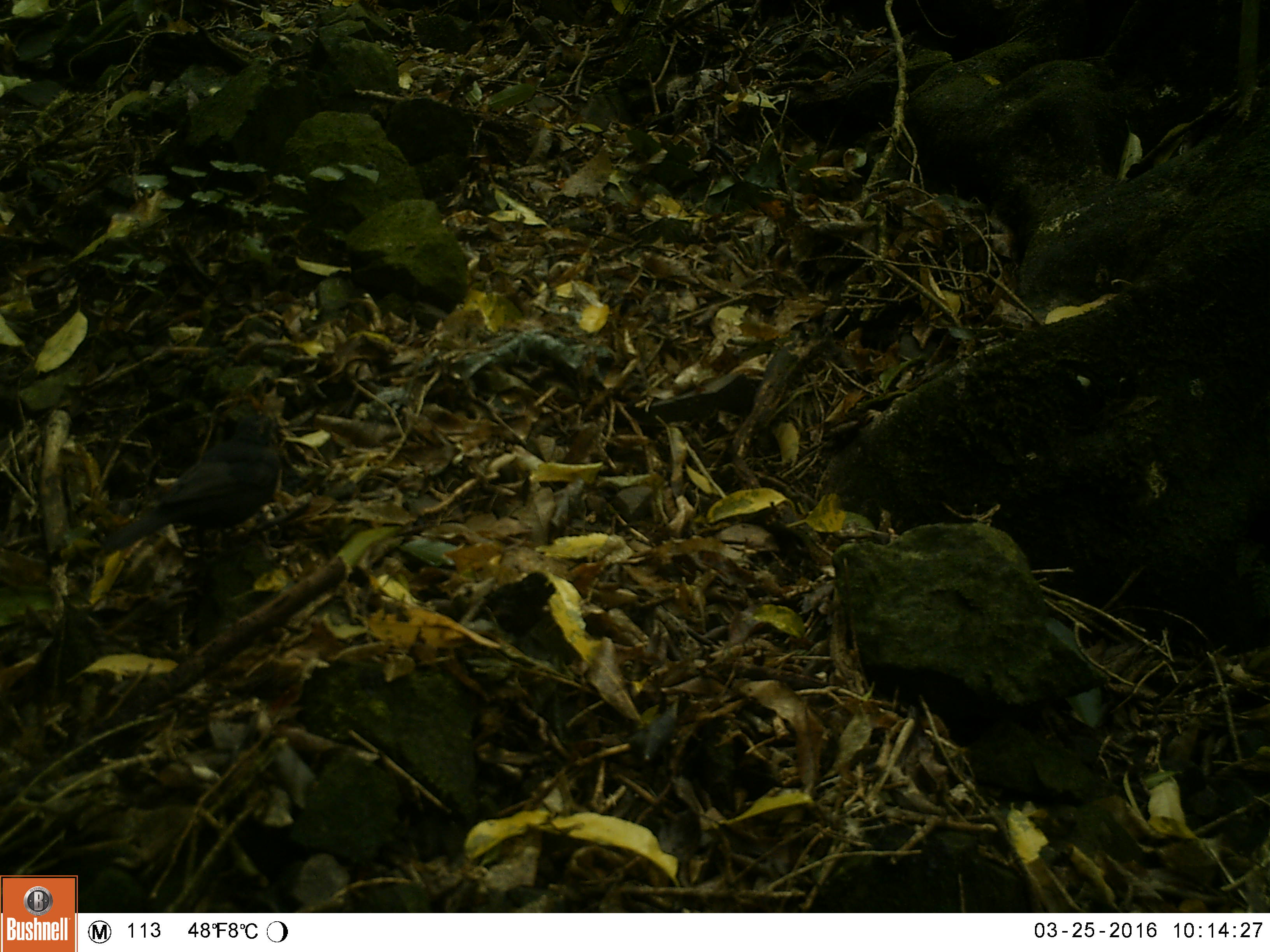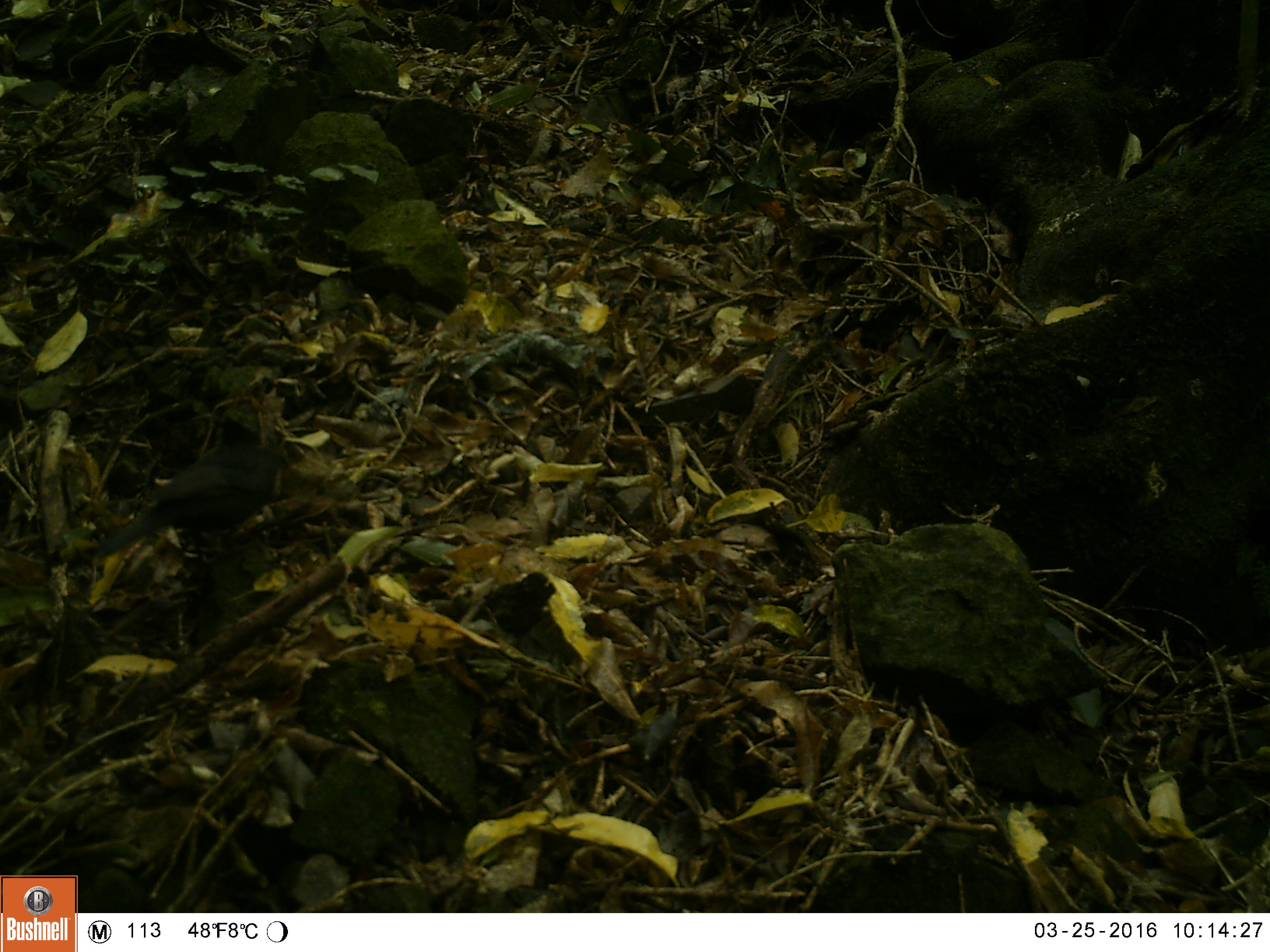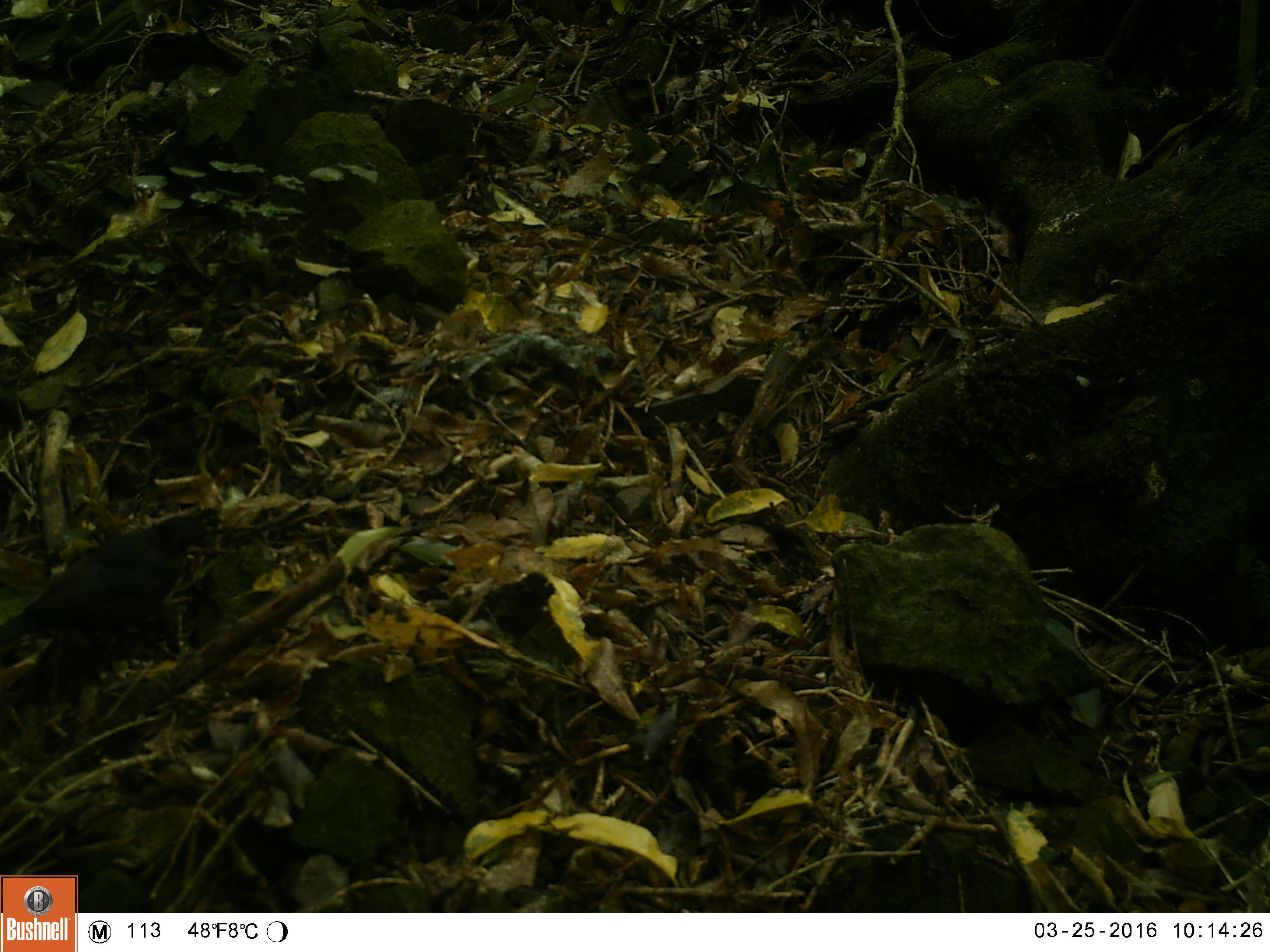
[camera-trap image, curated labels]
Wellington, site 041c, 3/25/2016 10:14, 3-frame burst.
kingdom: Animalia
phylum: Chordata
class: Aves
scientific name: Aves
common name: bird